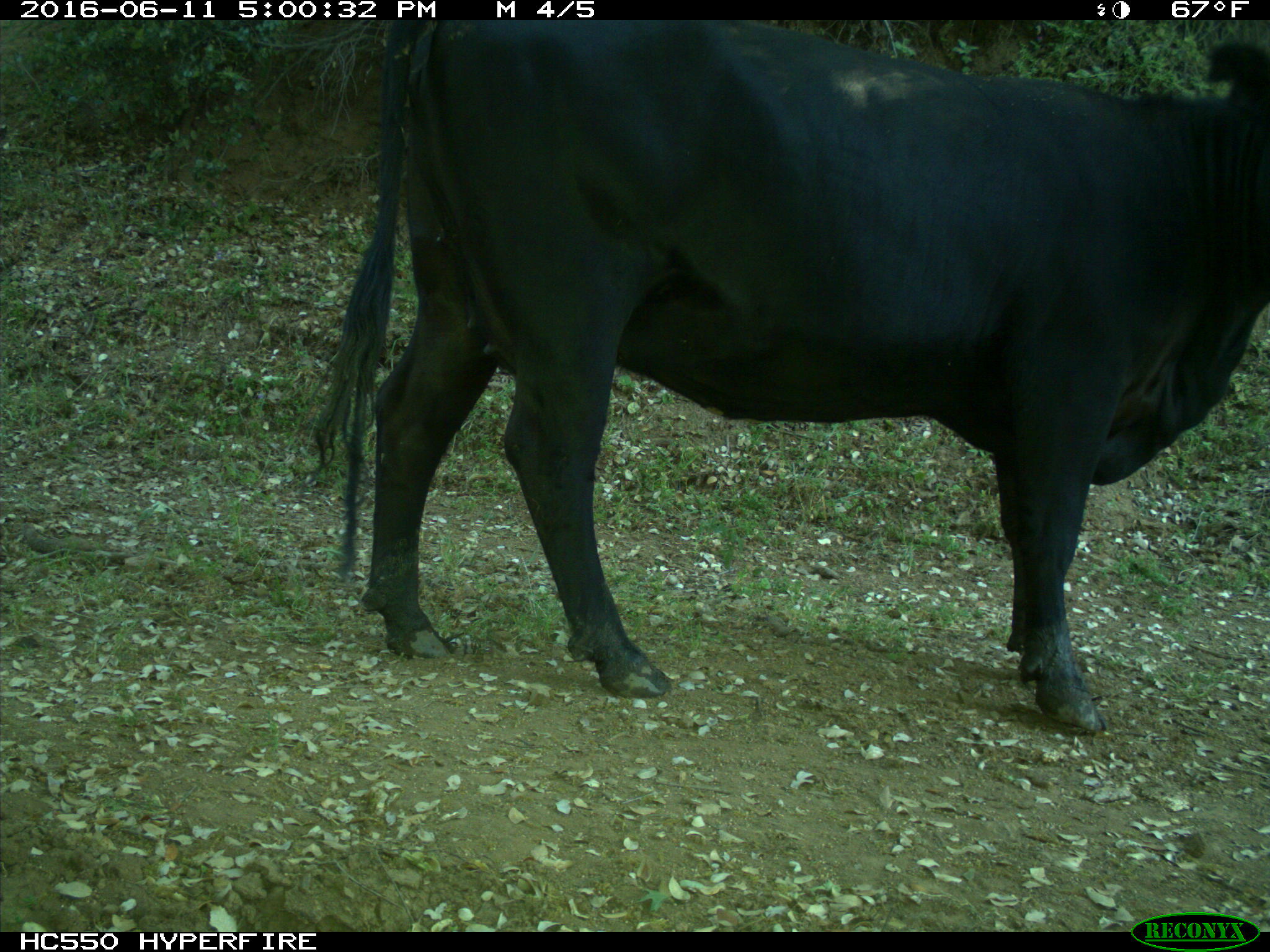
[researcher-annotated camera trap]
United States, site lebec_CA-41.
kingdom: Animalia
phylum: Chordata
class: Mammalia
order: Artiodactyla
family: Bovidae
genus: Bos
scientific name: Bos taurus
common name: domestic cow